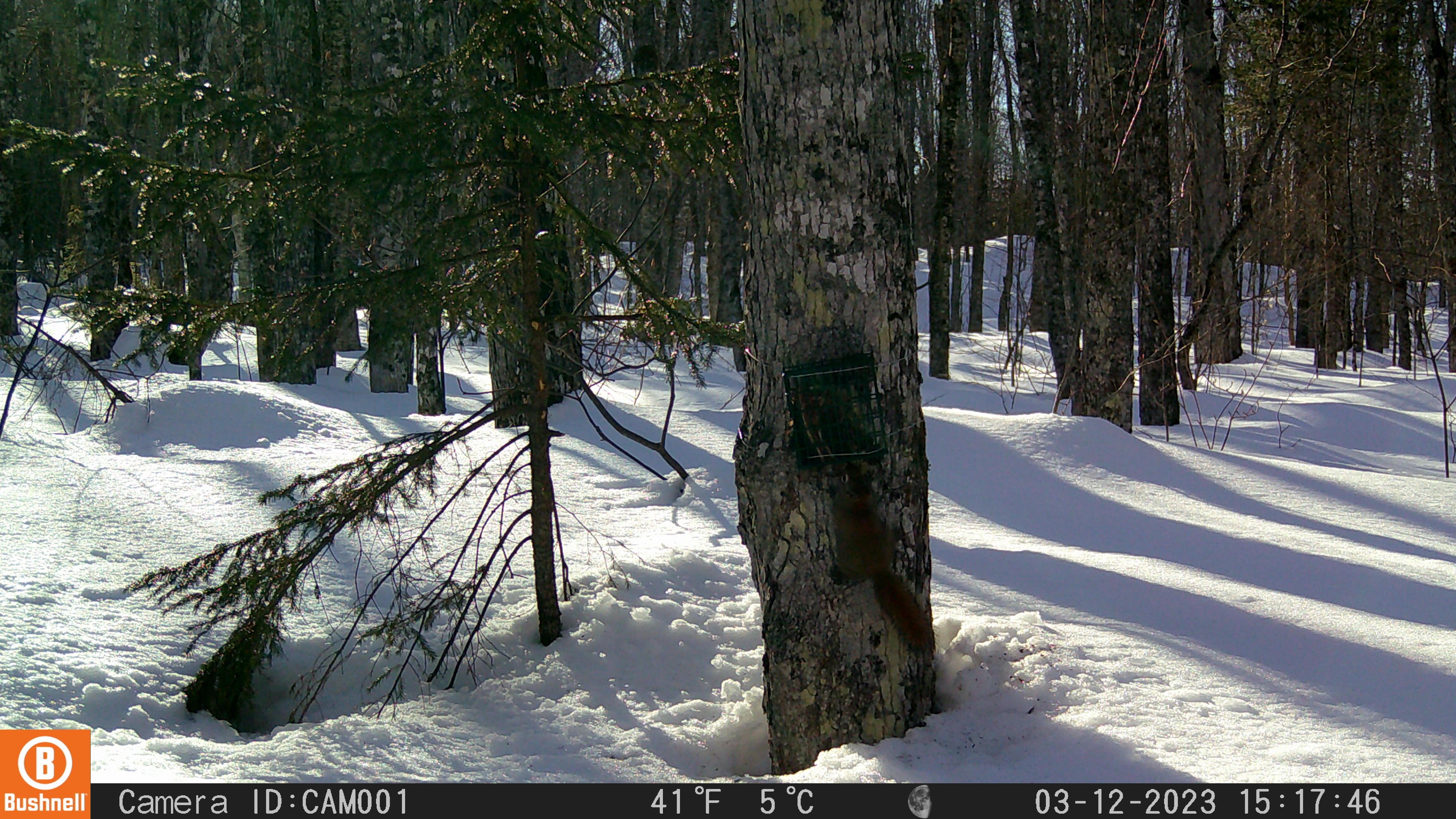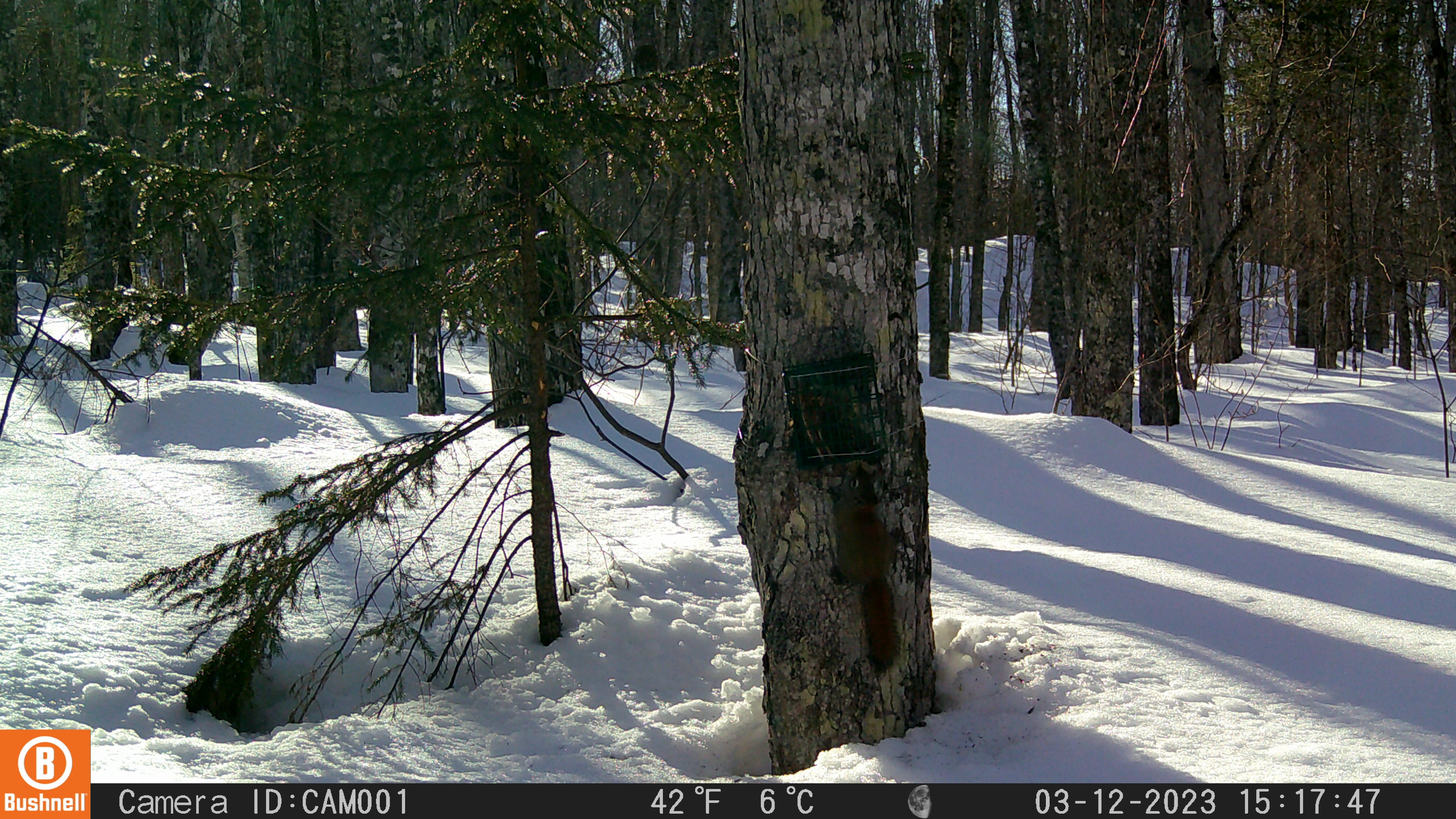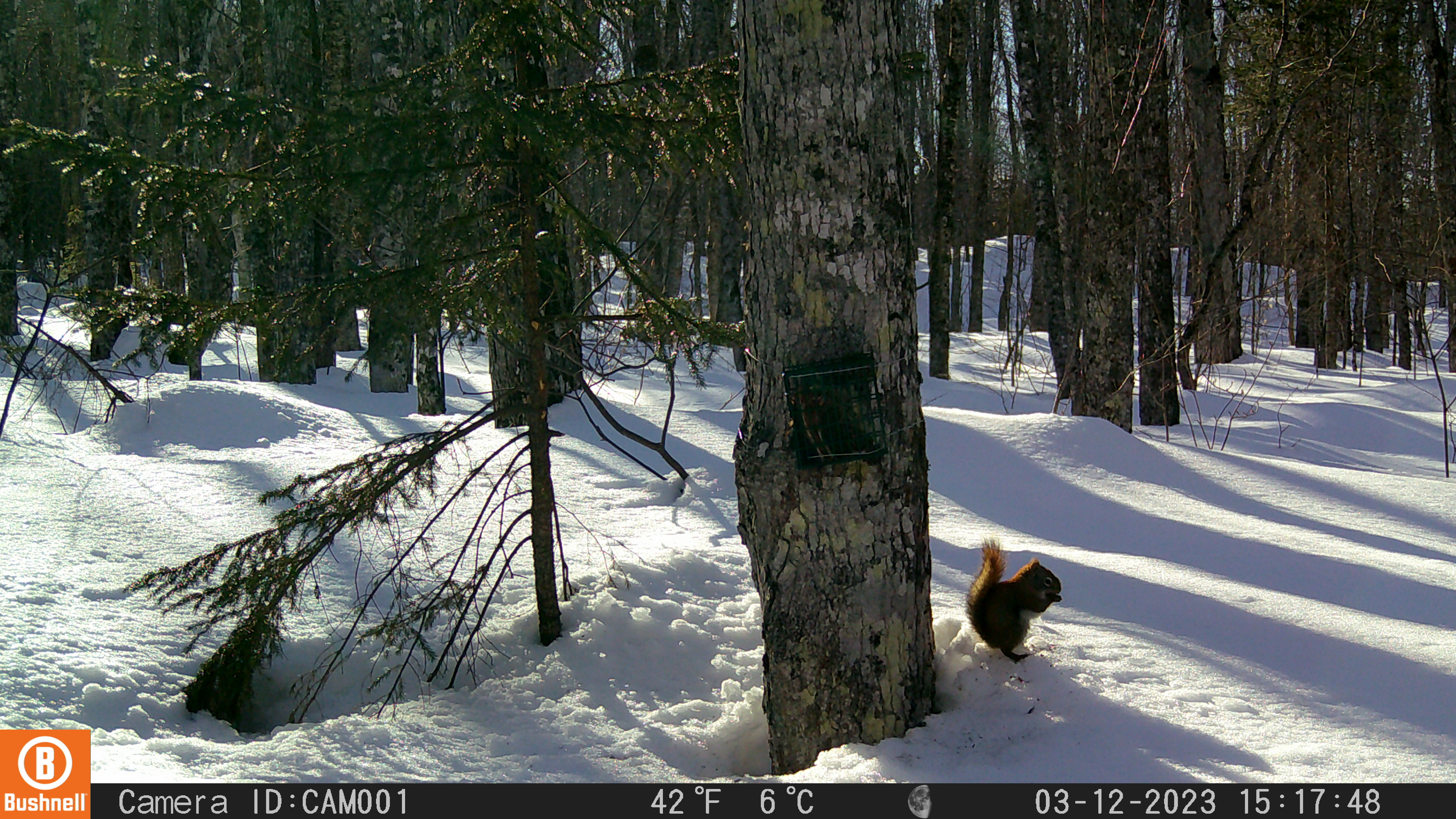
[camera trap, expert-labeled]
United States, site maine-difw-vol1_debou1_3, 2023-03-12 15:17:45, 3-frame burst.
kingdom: Animalia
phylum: Chordata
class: Mammalia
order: Rodentia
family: Sciuridae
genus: Tamiasciurus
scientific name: Tamiasciurus hudsonicus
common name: red squirrel